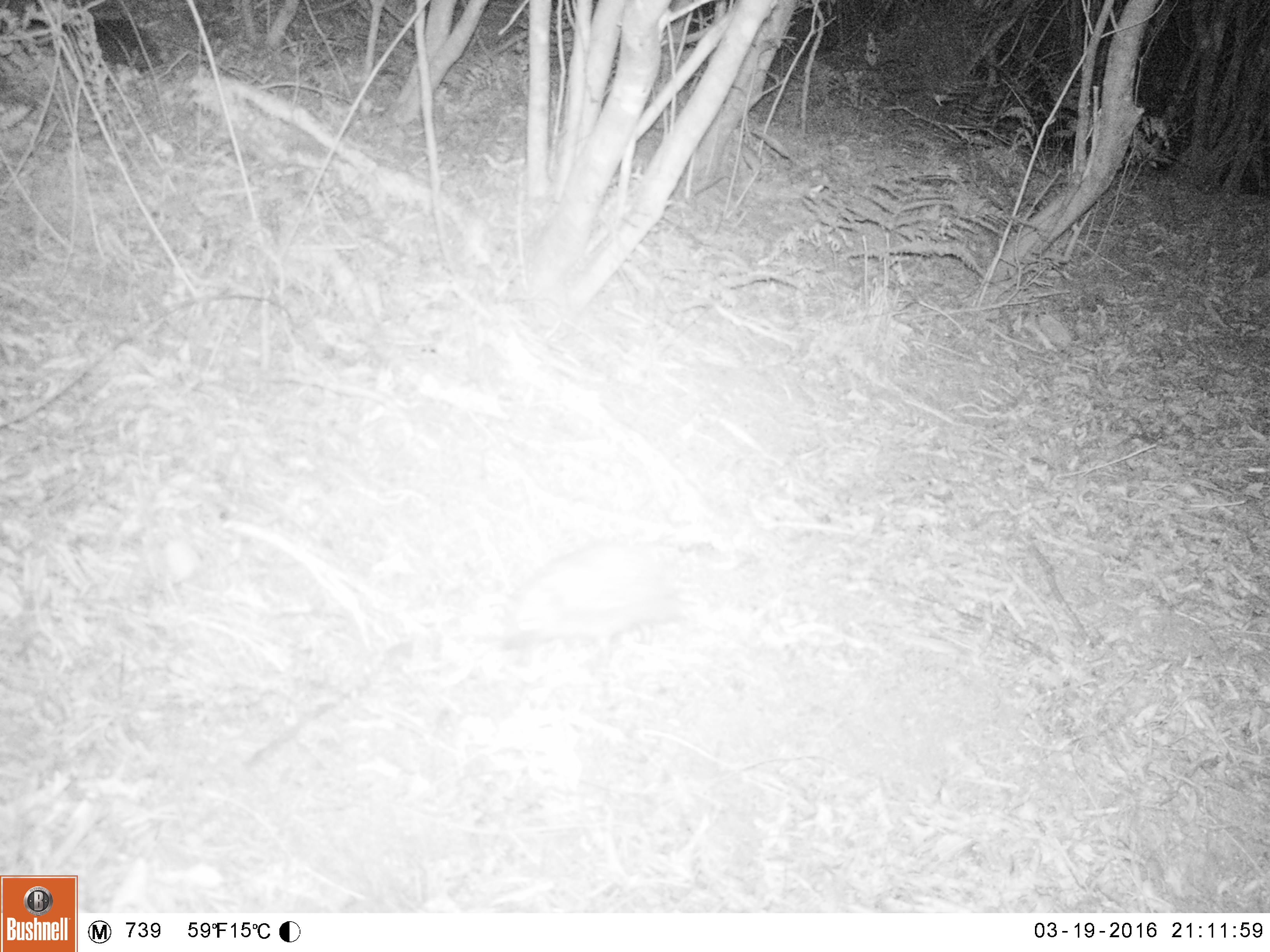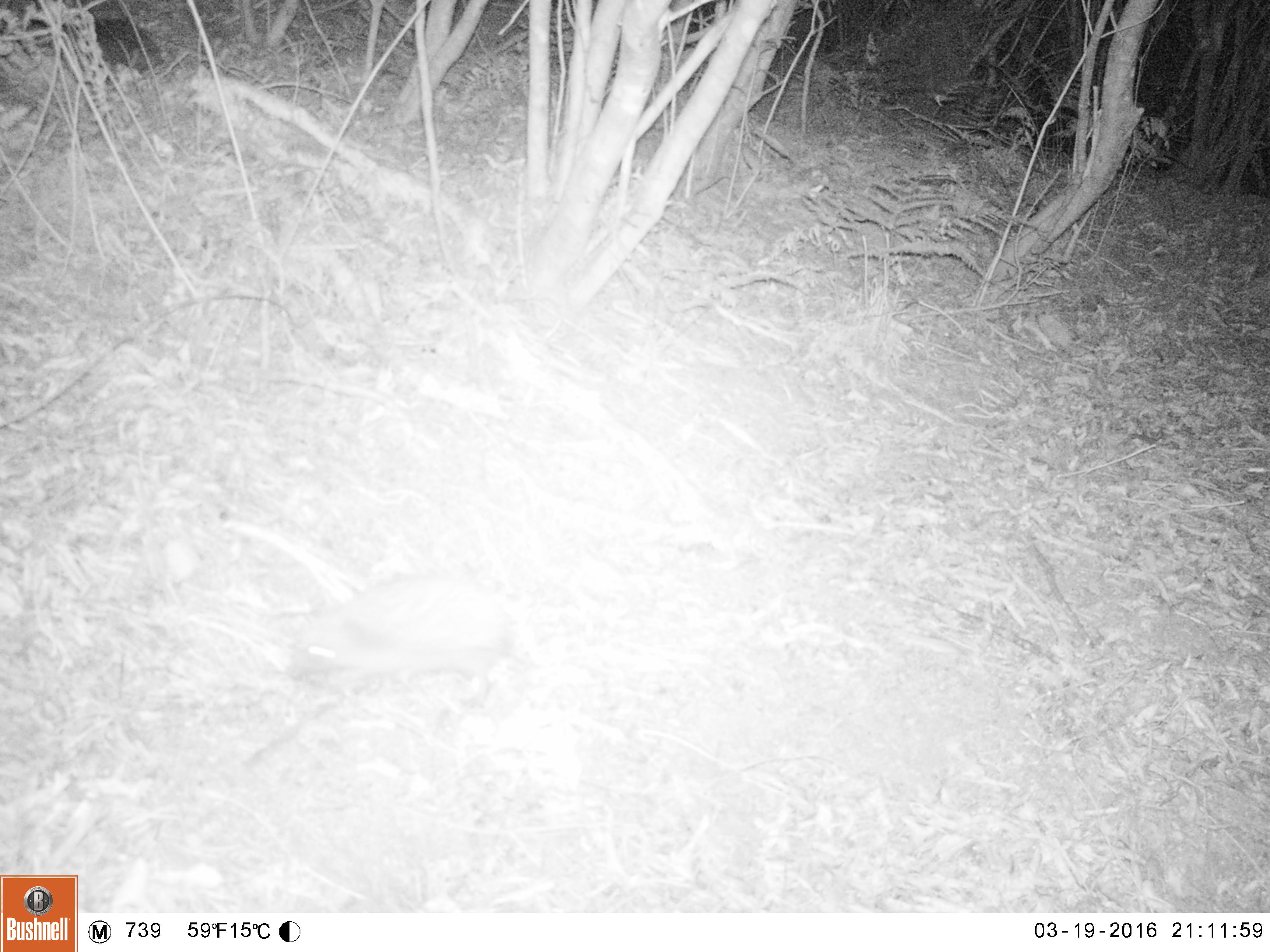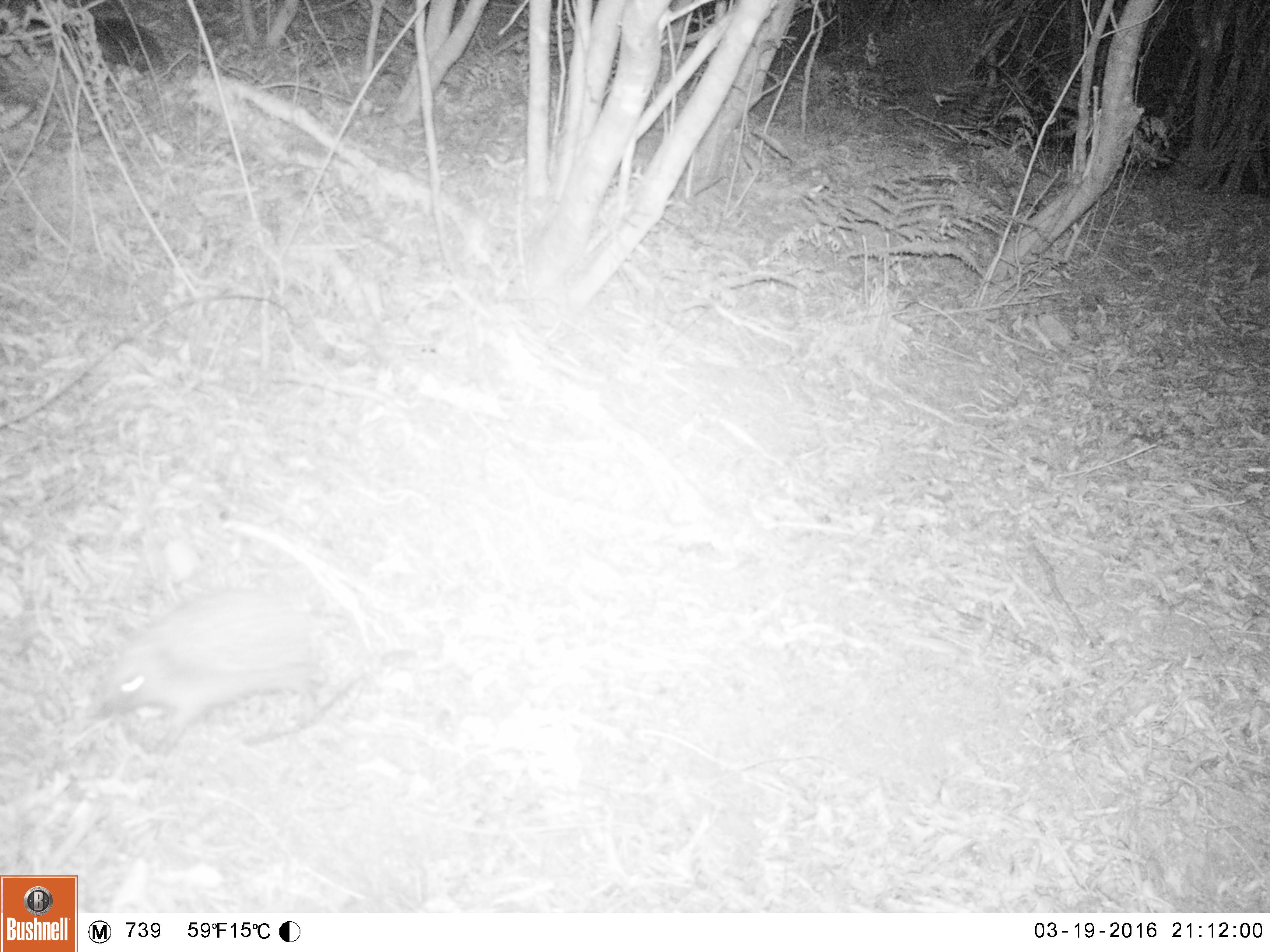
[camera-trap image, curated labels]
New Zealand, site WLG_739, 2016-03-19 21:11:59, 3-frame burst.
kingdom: Animalia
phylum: Chordata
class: Mammalia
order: Eulipotyphla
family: Erinaceidae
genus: Erinaceus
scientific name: Erinaceus europaeus europaeus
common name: european hedgehog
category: hedgehog